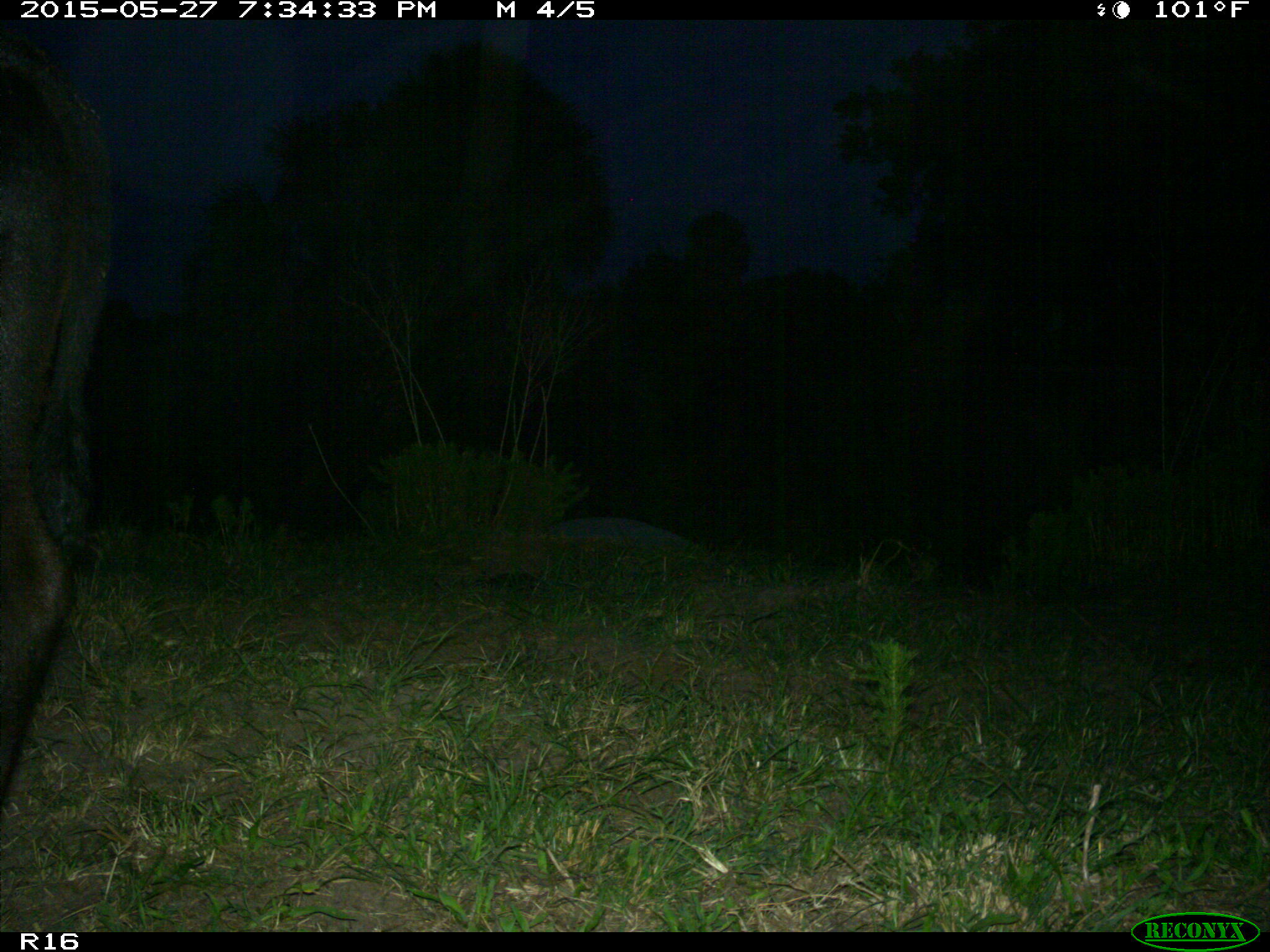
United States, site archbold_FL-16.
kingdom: Animalia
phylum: Chordata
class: Mammalia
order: Artiodactyla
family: Bovidae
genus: Bos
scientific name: Bos taurus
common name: domestic cow